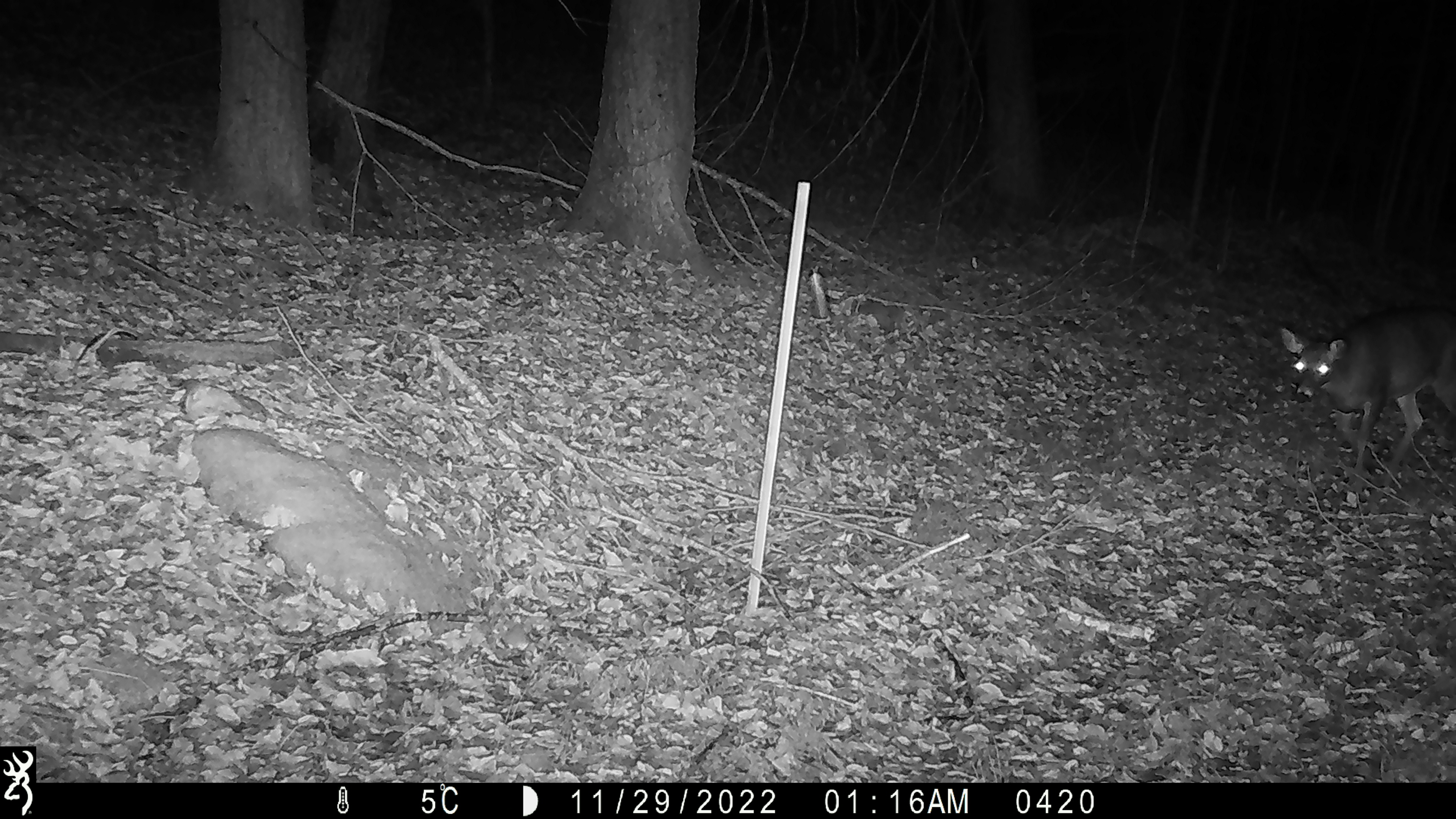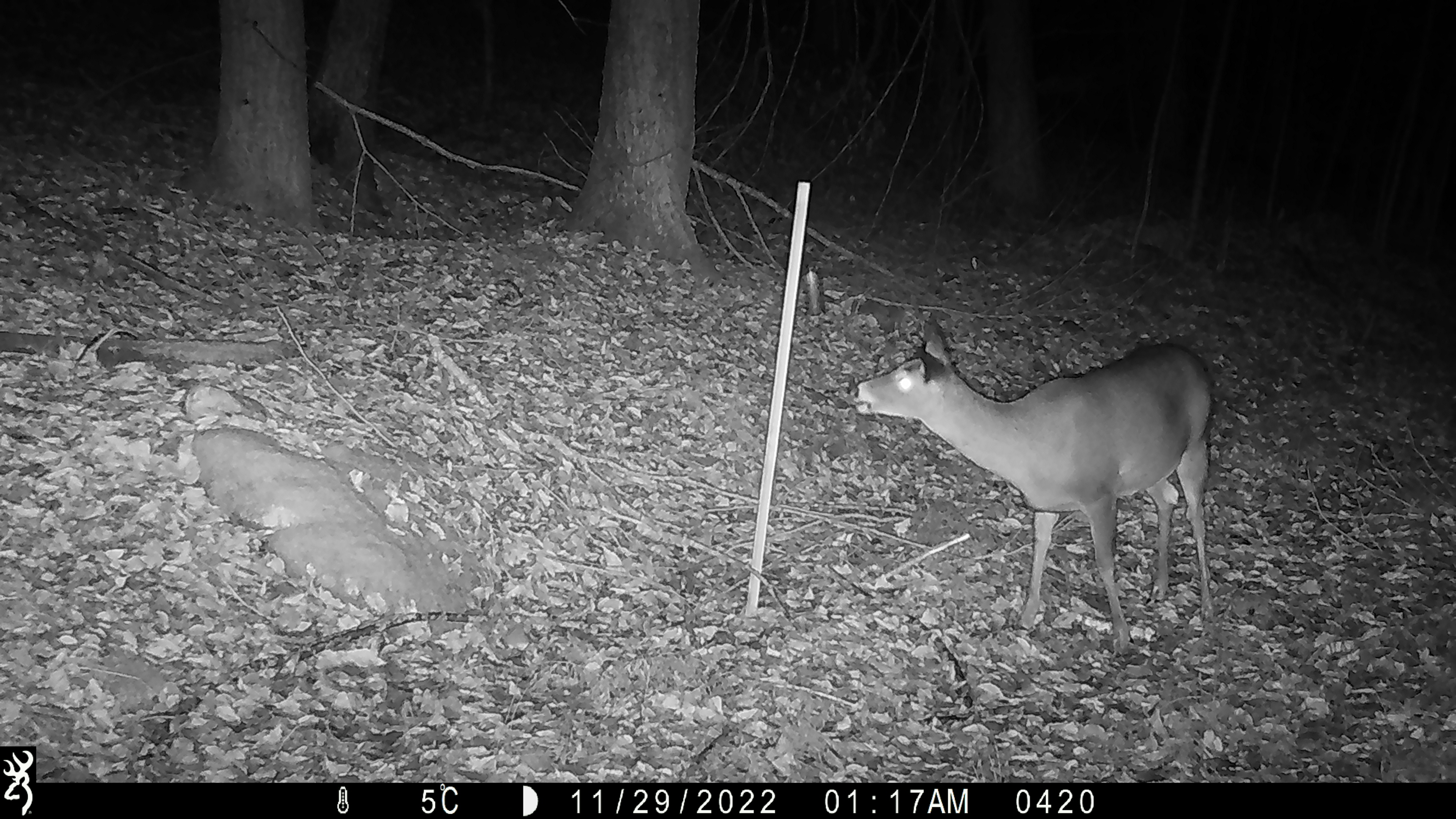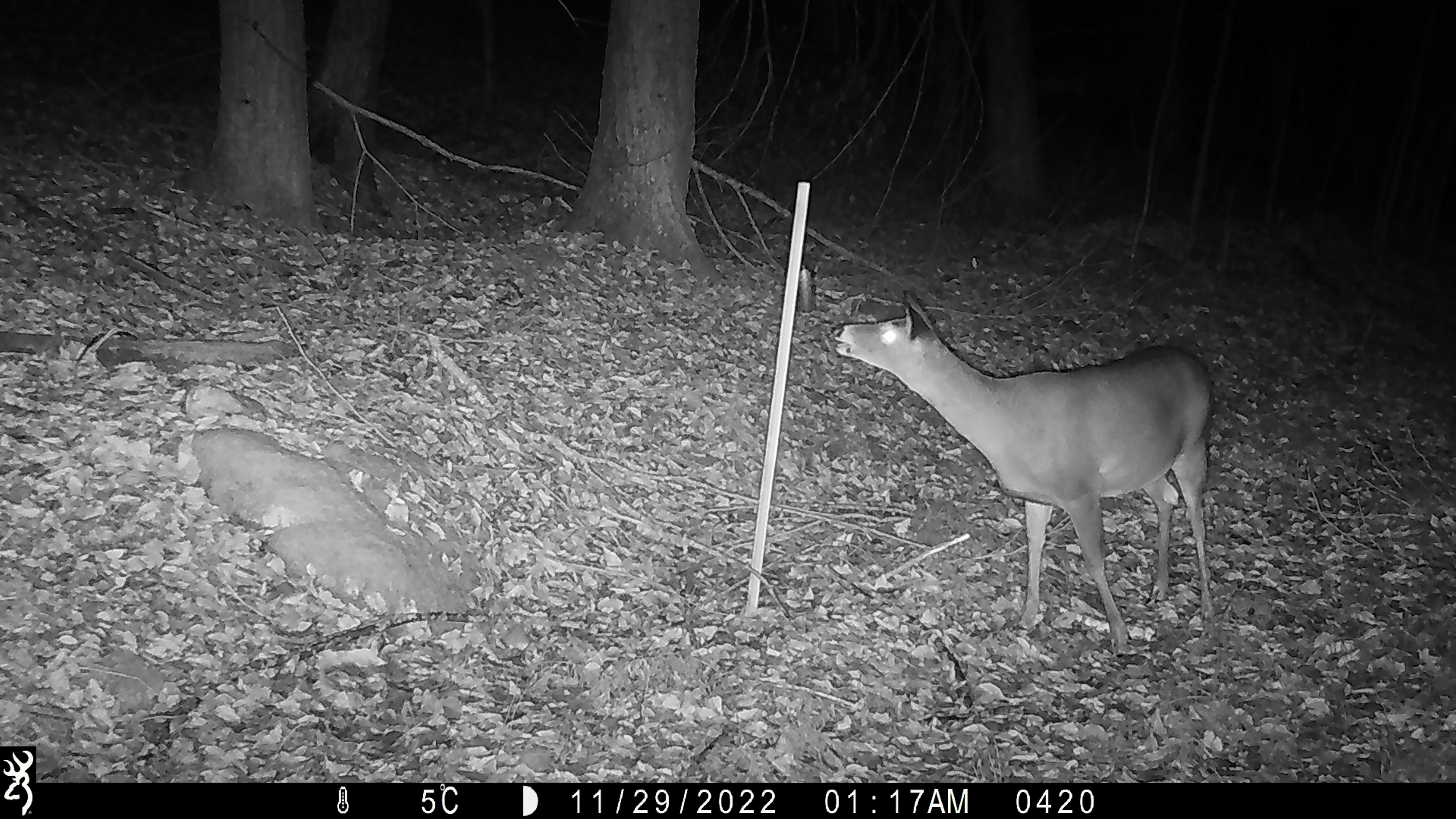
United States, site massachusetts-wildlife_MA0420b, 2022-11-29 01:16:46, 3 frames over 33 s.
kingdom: Animalia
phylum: Chordata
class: Mammalia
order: Artiodactyla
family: Cervidae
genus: Odocoileus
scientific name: Odocoileus virginianus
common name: white-tailed deer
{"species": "white-tailed deer (Odocoileus virginianus)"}